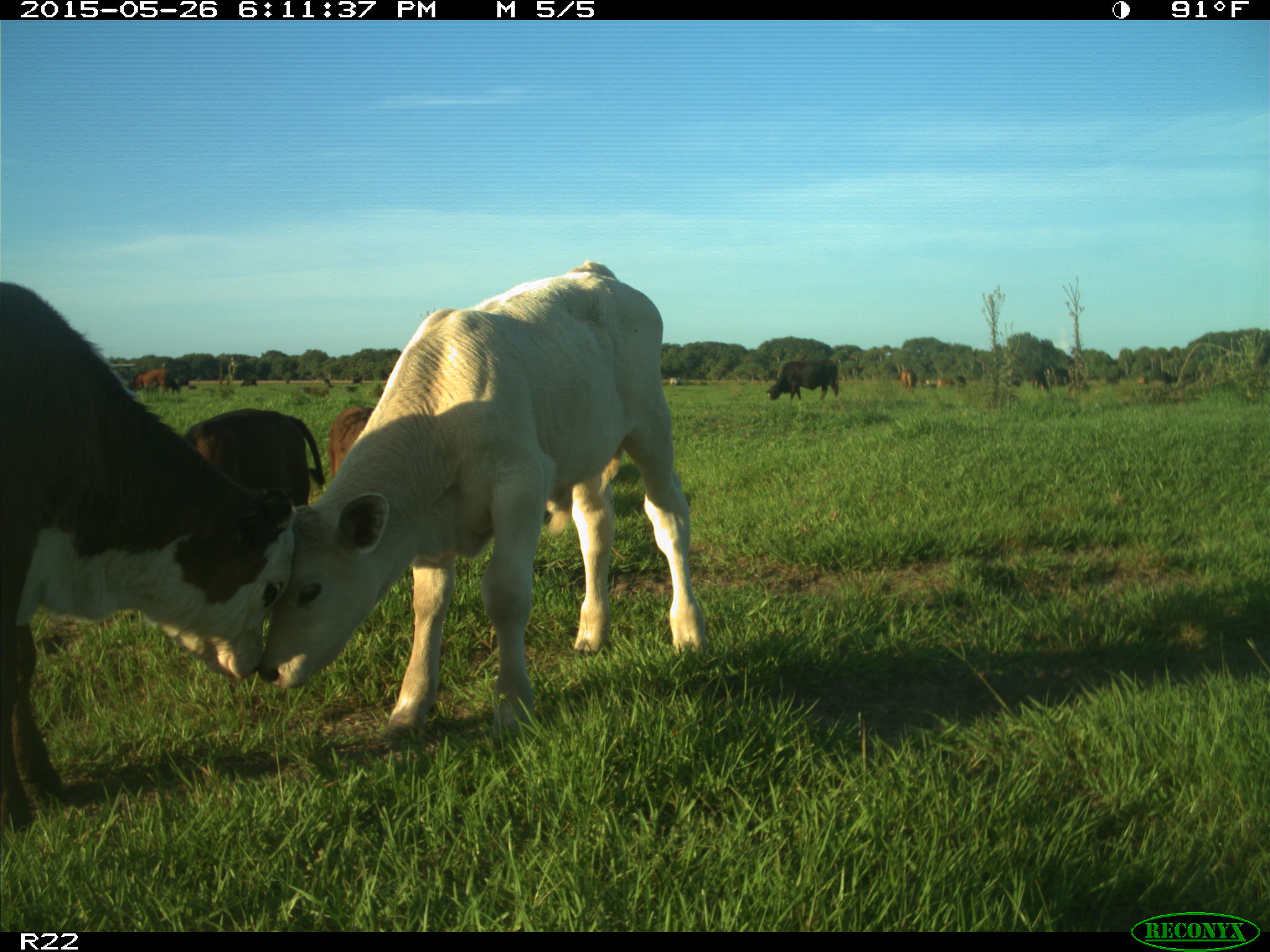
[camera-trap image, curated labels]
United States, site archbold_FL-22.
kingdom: Animalia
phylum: Chordata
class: Mammalia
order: Artiodactyla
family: Bovidae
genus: Bos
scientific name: Bos taurus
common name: domestic cow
Bos taurus (domestic cow).